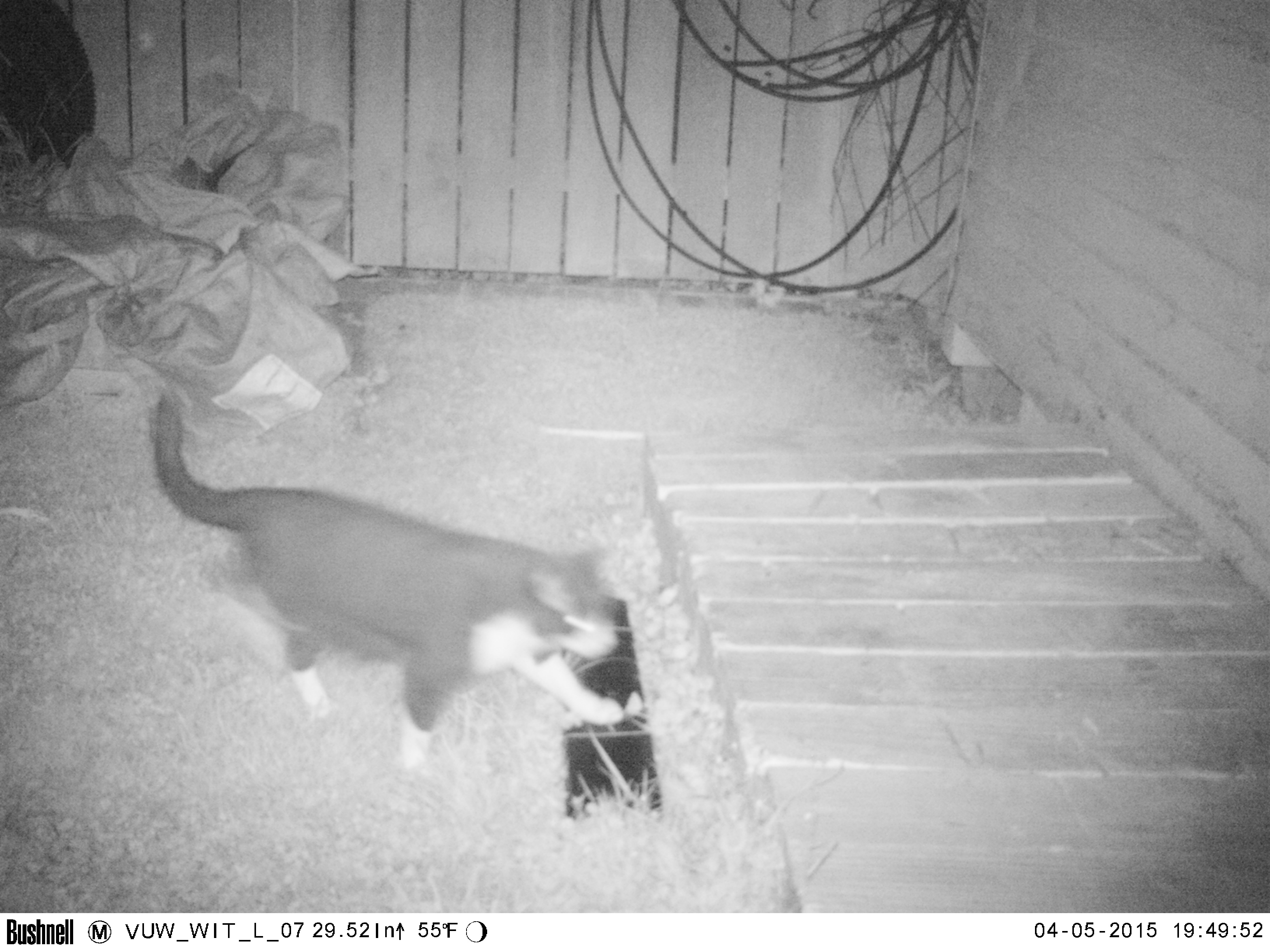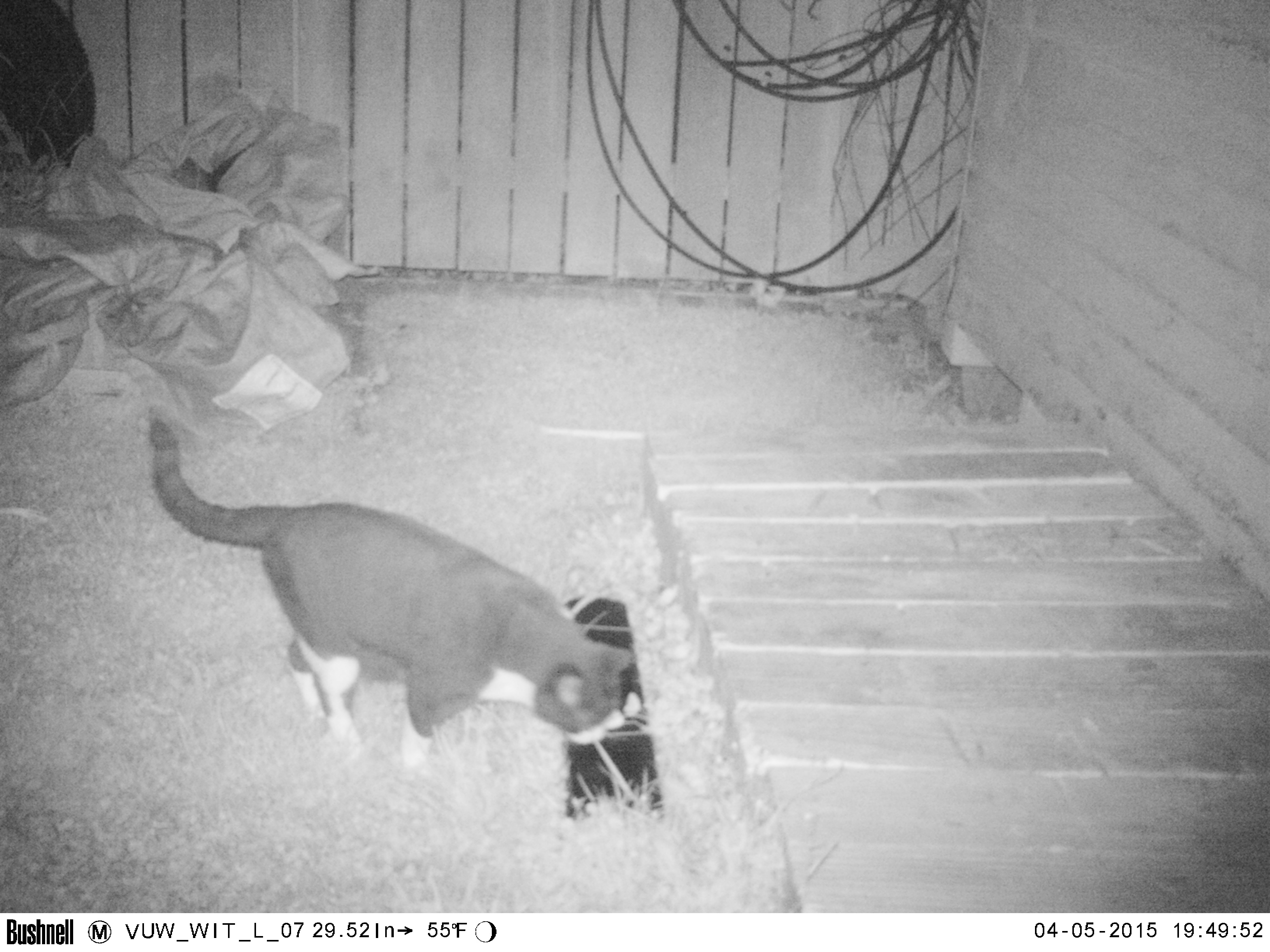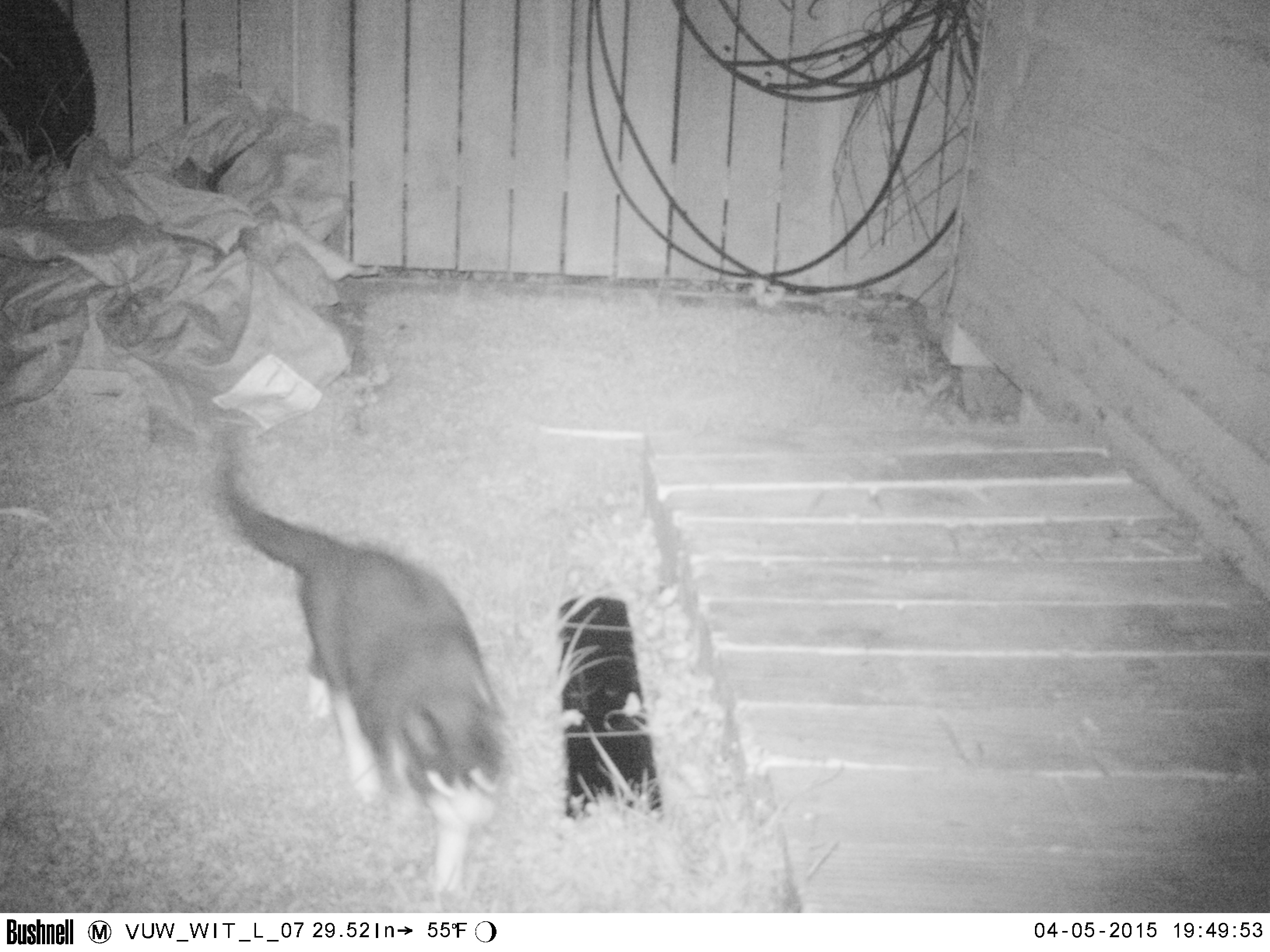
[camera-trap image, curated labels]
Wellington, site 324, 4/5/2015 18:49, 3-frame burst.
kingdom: Animalia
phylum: Chordata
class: Mammalia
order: Carnivora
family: Felidae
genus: Felis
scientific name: Felis catus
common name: cat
Cat (Felis catus).